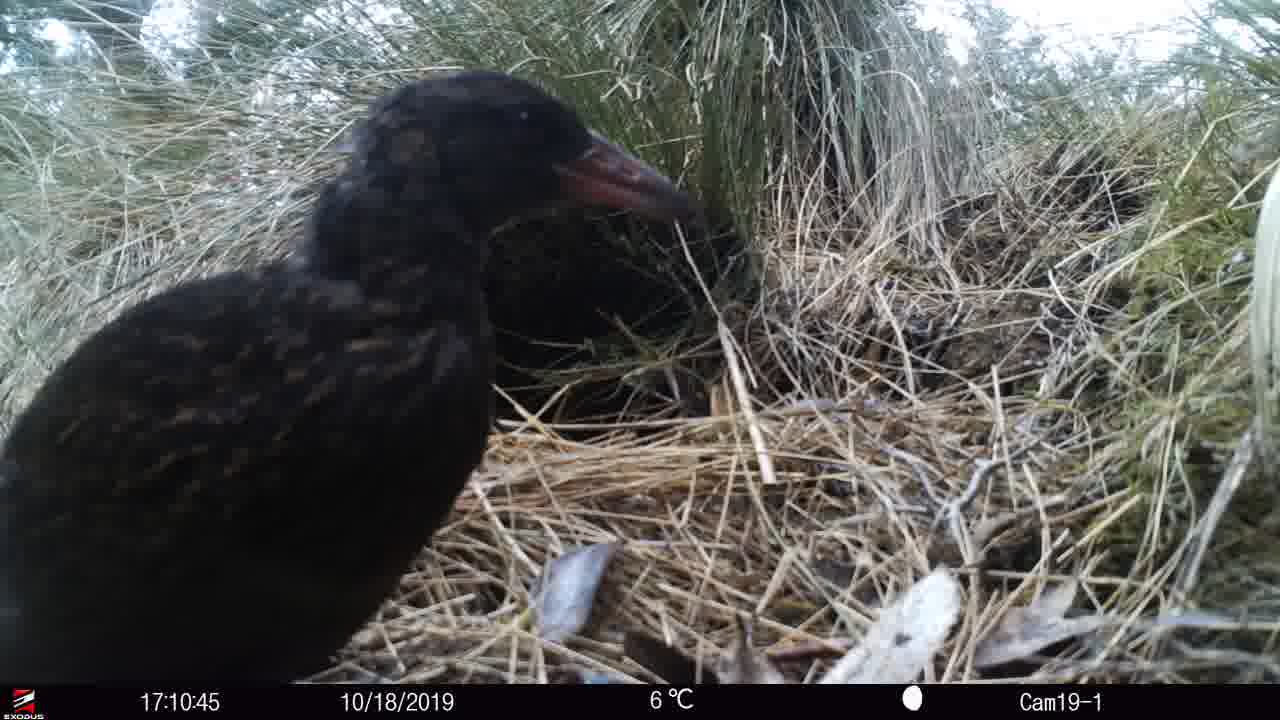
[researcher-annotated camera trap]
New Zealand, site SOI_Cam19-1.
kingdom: Animalia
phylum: Chordata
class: Aves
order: Gruiformes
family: Rallidae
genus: Gallirallus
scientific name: Gallirallus australis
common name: weka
Weka (Gallirallus australis).